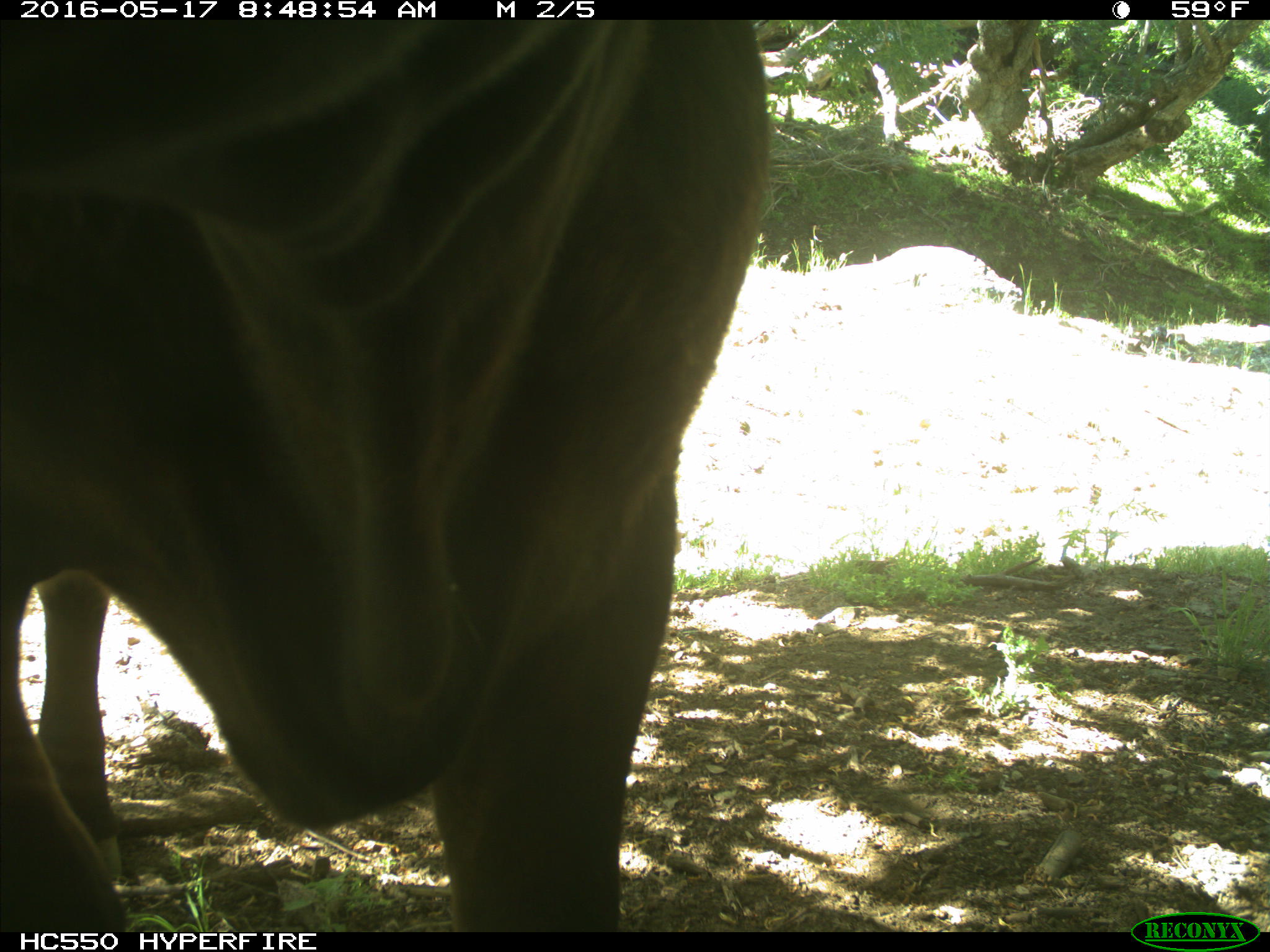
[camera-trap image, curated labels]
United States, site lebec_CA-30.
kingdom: Animalia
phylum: Chordata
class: Mammalia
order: Artiodactyla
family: Bovidae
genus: Bos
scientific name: Bos taurus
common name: domestic cow